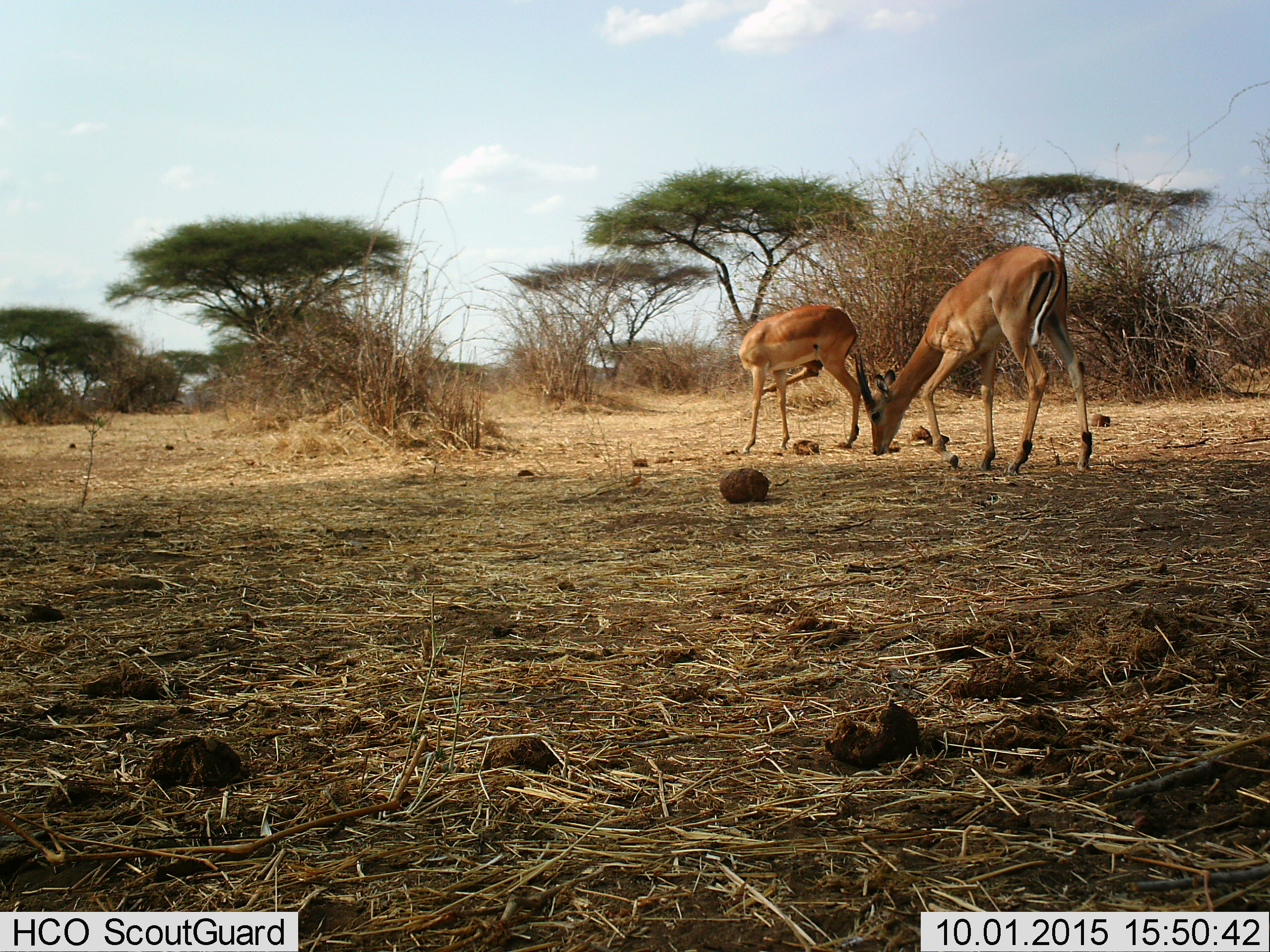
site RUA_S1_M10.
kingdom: Animalia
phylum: Chordata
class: Mammalia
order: Artiodactyla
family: Bovidae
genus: Aepyceros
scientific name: Aepyceros melampus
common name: impala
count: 2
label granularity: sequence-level